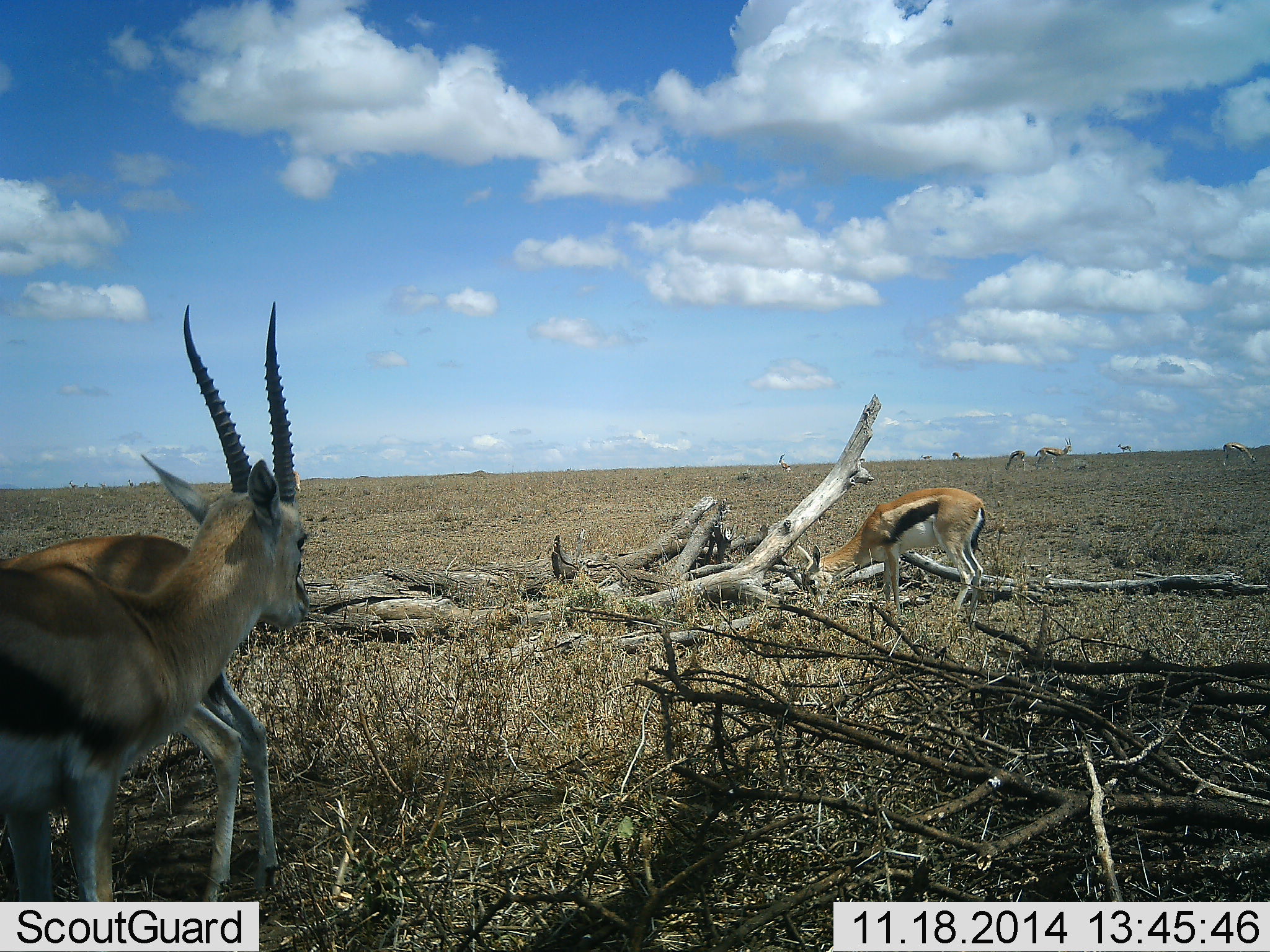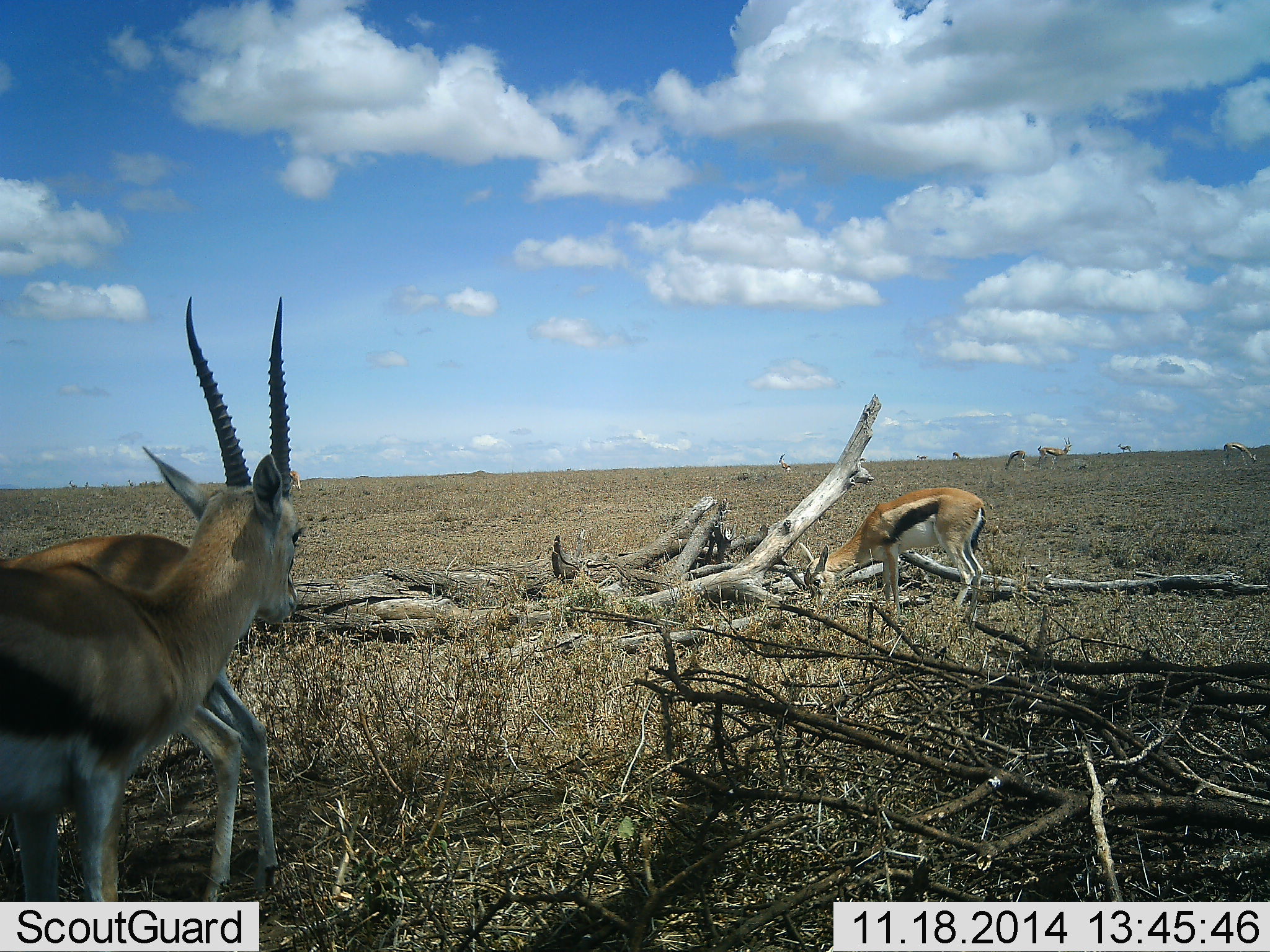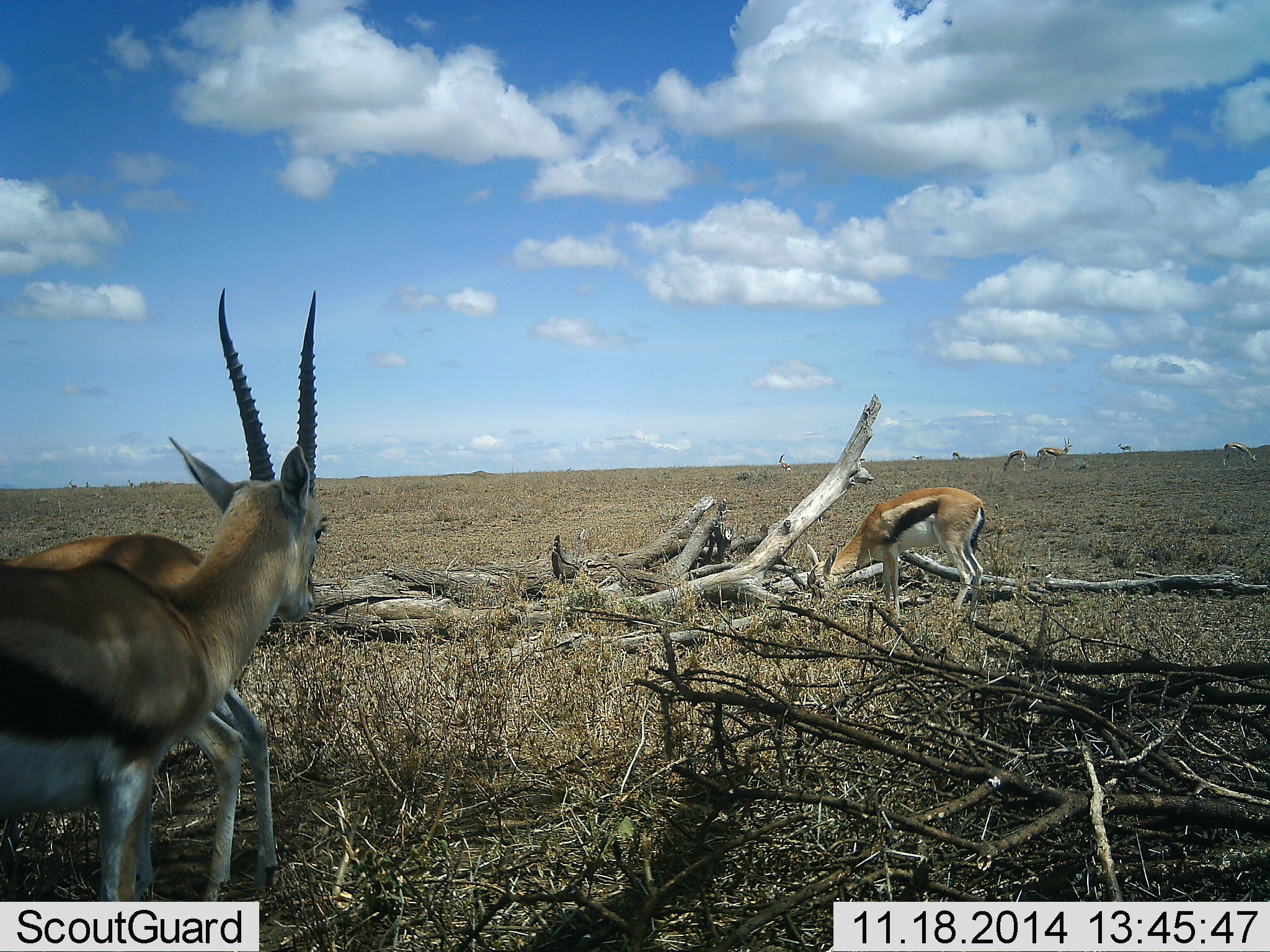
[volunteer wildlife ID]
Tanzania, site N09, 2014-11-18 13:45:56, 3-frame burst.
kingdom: Animalia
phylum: Chordata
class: Mammalia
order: Artiodactyla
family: Bovidae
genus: Eudorcas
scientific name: Eudorcas thomsonii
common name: thomson's gazelle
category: gazellethomsons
Gazellethomsons (thomson's gazelle) (Eudorcas thomsonii), count 7. Behavior (volunteer vote fractions): standing 70%, resting 0%, moving 20%, interacting 0%. Young present (vote fraction): 0%. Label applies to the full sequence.